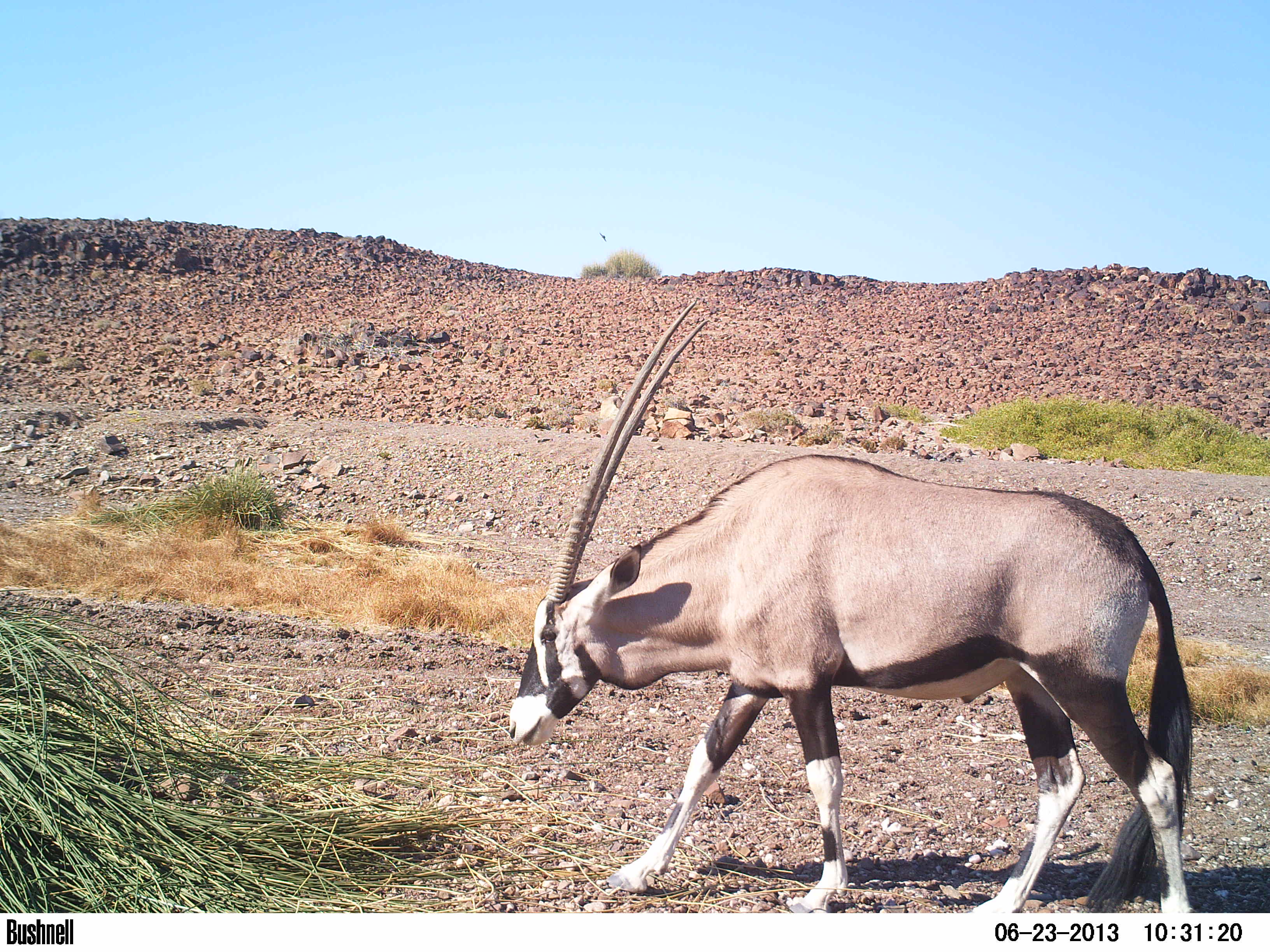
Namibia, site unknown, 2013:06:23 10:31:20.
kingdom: Animalia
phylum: Chordata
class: Mammalia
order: Artiodactyla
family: Bovidae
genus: Oryx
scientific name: Oryx gazella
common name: gemsbok